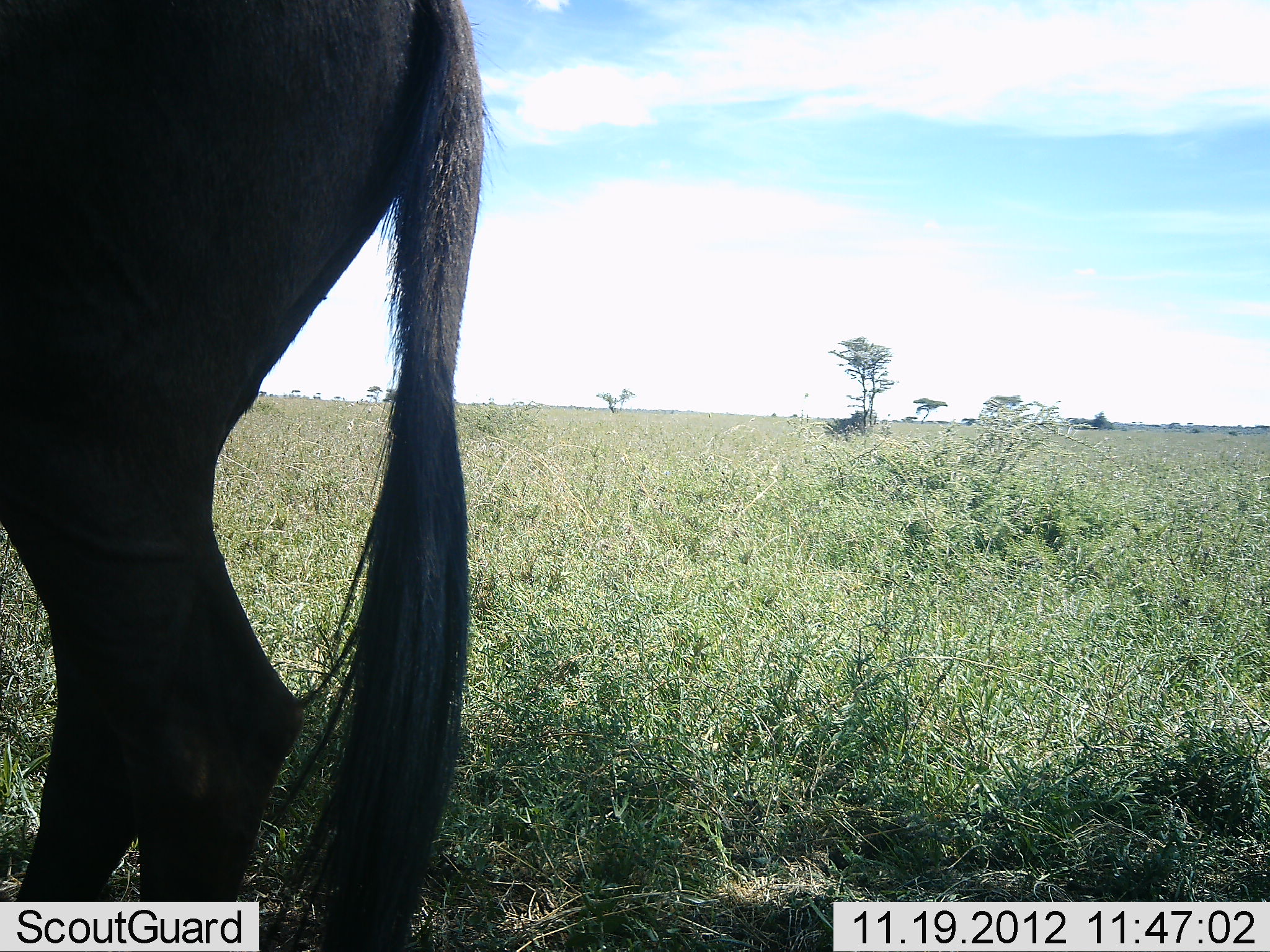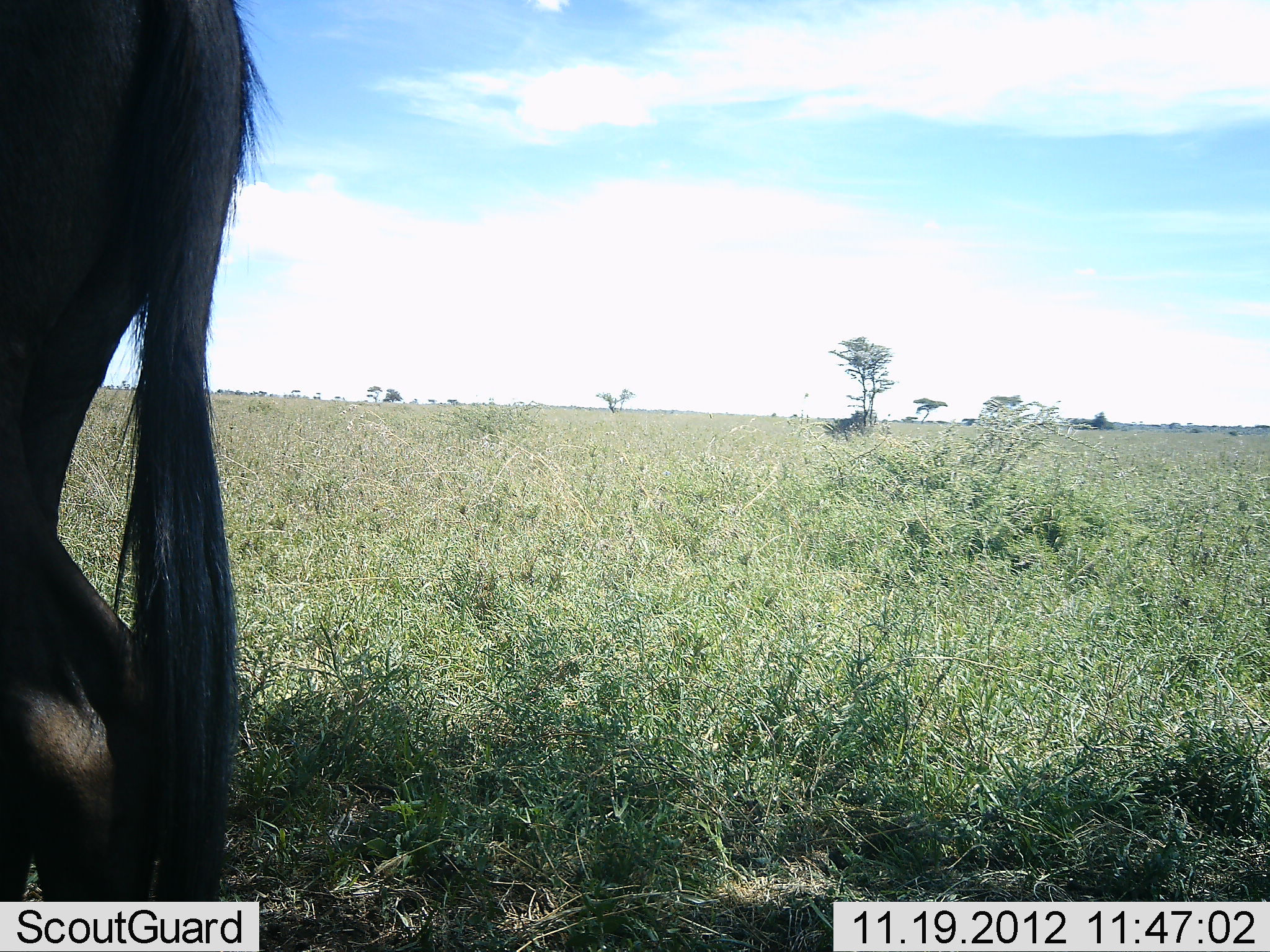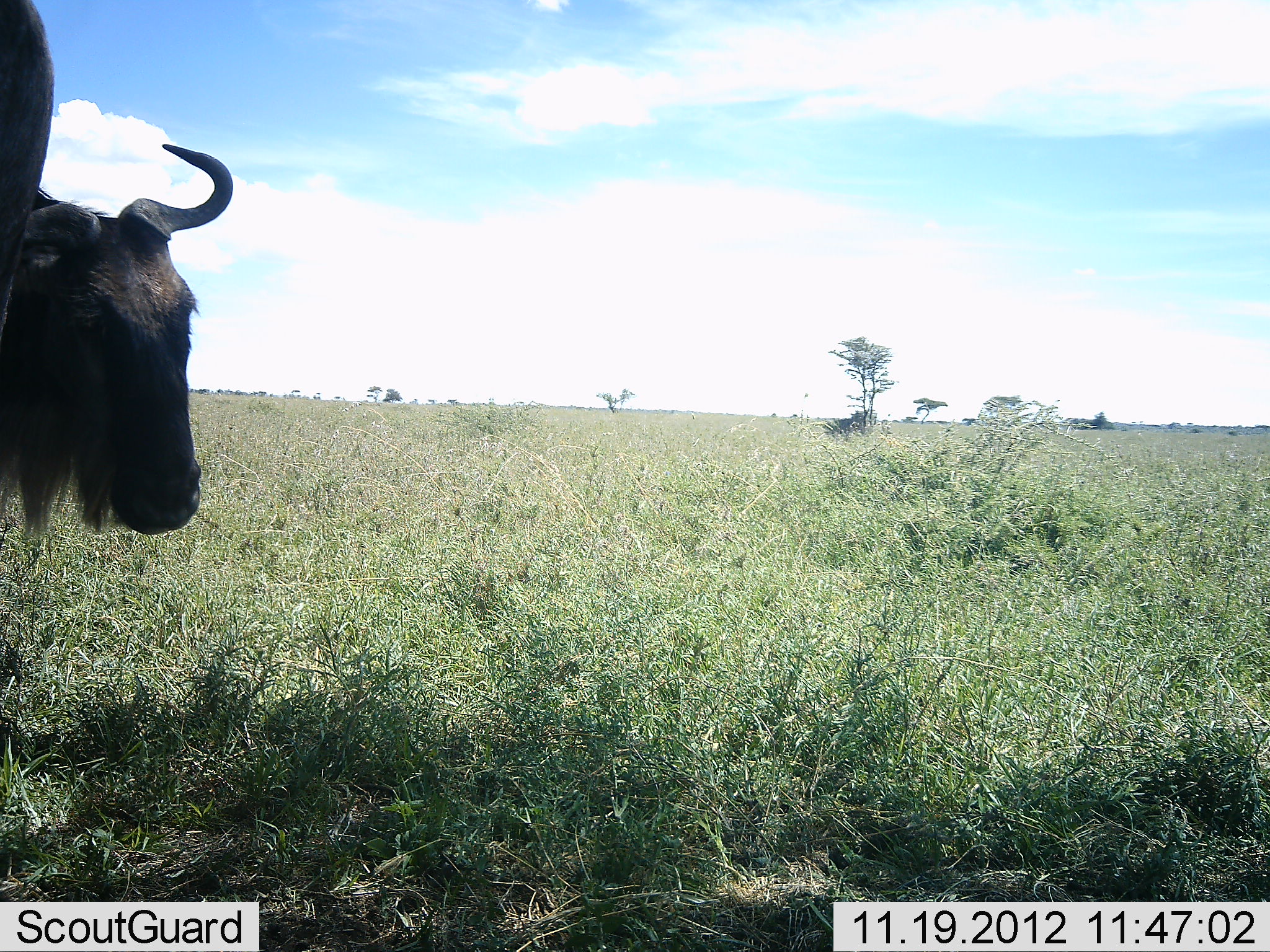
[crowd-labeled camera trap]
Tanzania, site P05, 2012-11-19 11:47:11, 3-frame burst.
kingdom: Animalia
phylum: Chordata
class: Mammalia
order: Artiodactyla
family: Bovidae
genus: Connochaetes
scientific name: Connochaetes taurinus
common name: blue wildebeest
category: wildebeest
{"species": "wildebeest (blue wildebeest) (Connochaetes taurinus)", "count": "1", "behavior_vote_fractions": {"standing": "30%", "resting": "0%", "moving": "80%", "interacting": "0%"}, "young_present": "0%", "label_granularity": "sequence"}